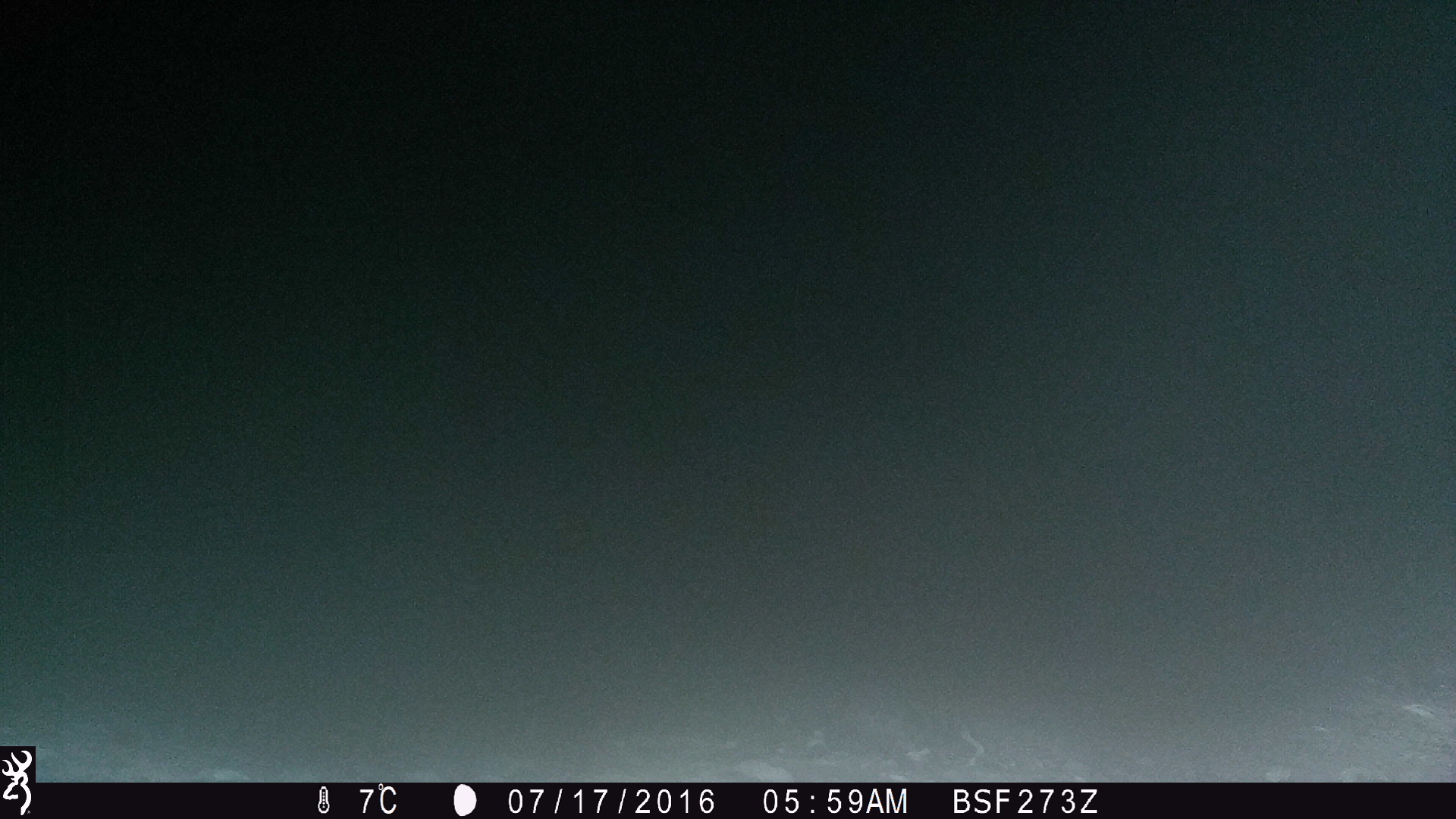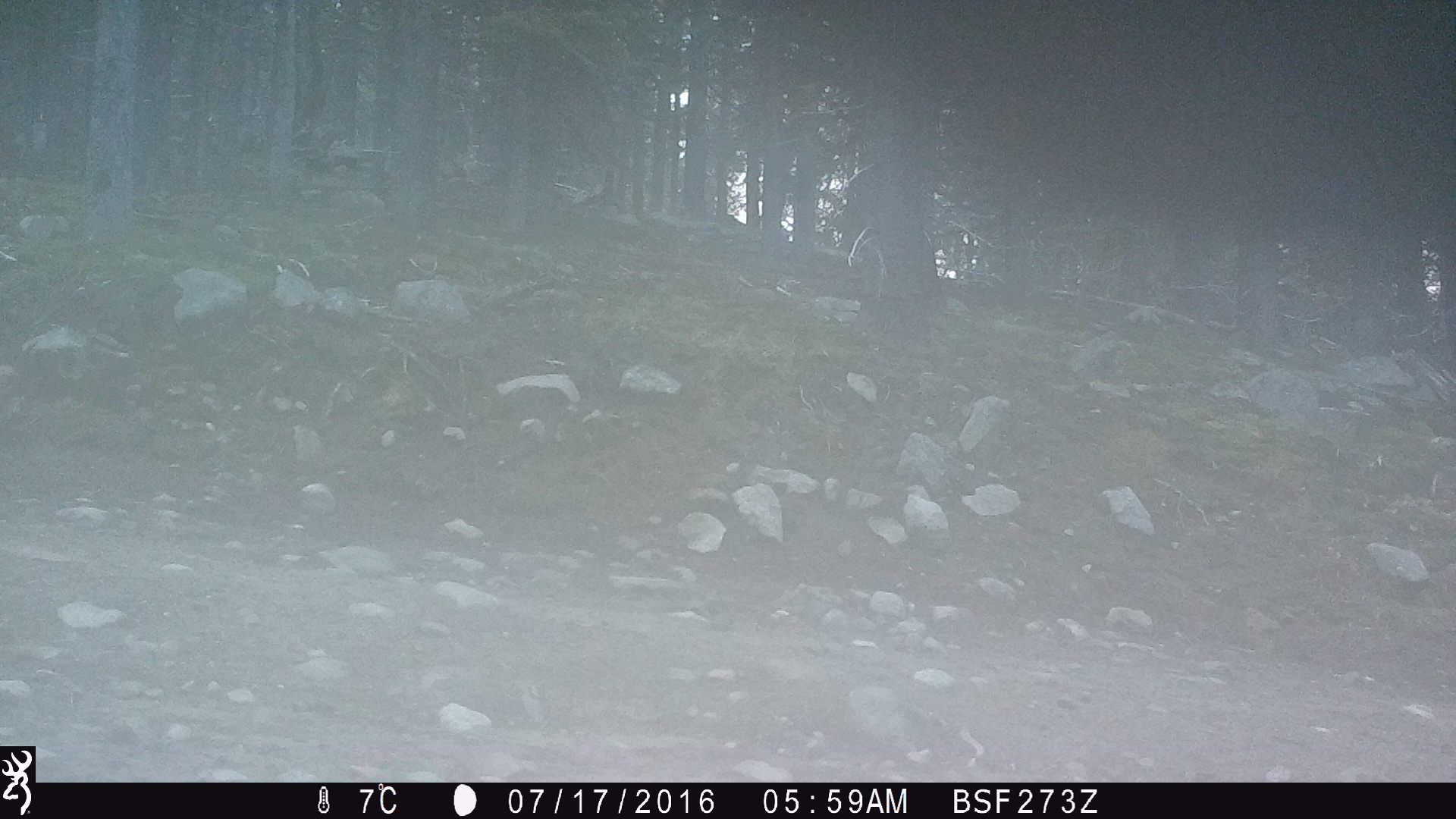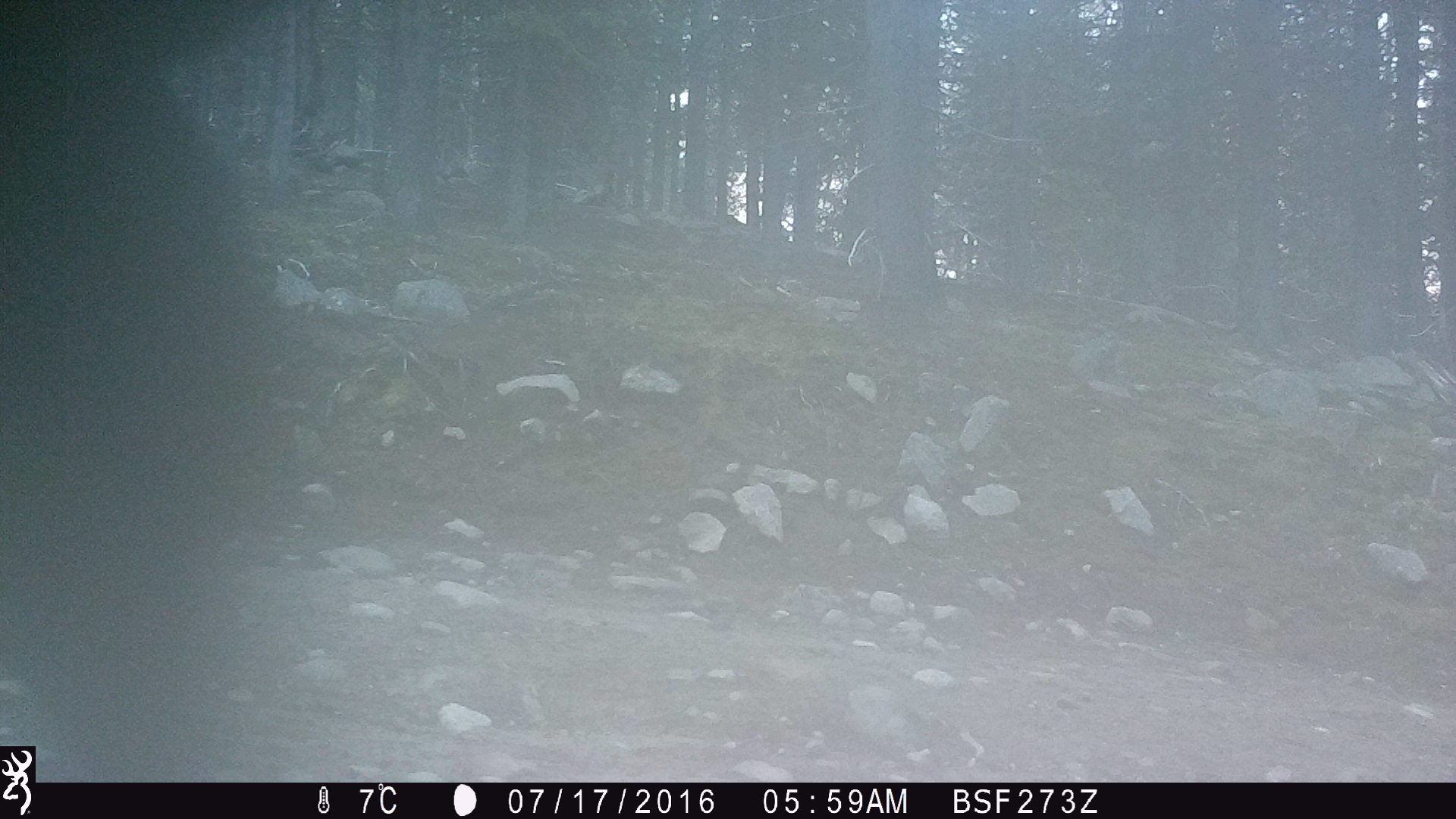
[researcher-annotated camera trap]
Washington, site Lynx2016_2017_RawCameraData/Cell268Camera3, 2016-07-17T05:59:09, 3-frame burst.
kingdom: Animalia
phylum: Chordata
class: Mammalia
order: Artiodactyla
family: Bovidae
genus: Bos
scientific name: Bos taurus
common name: domestic cattle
Domestic cattle (Bos taurus). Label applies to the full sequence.